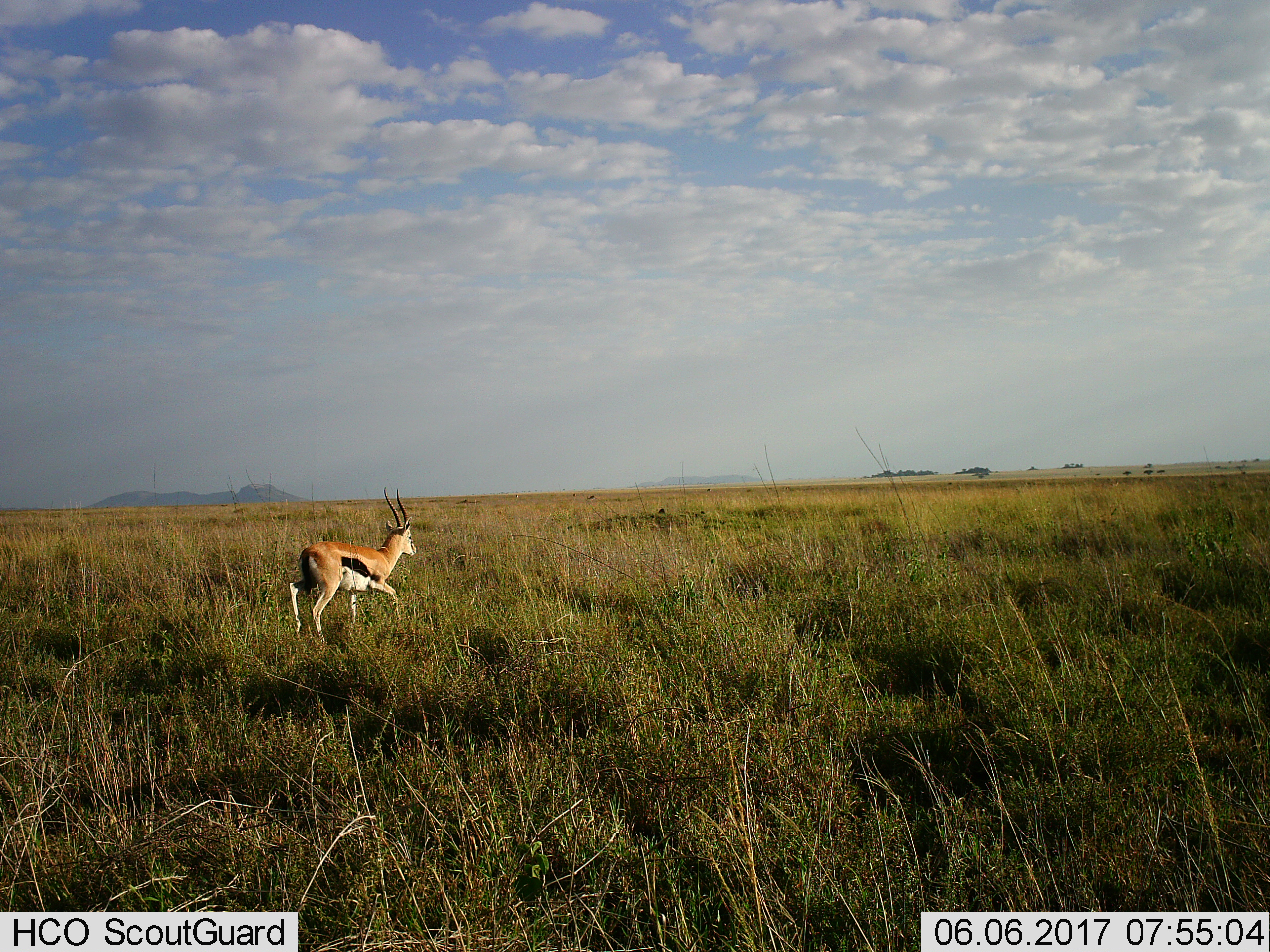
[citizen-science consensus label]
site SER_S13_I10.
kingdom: Animalia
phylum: Chordata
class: Mammalia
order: Artiodactyla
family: Bovidae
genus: Eudorcas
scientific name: Eudorcas thomsonii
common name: thomson's gazelle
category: gazellethomsons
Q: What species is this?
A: Gazellethomsons (thomson's gazelle) (Eudorcas thomsonii).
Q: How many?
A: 1.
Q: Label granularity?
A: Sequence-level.